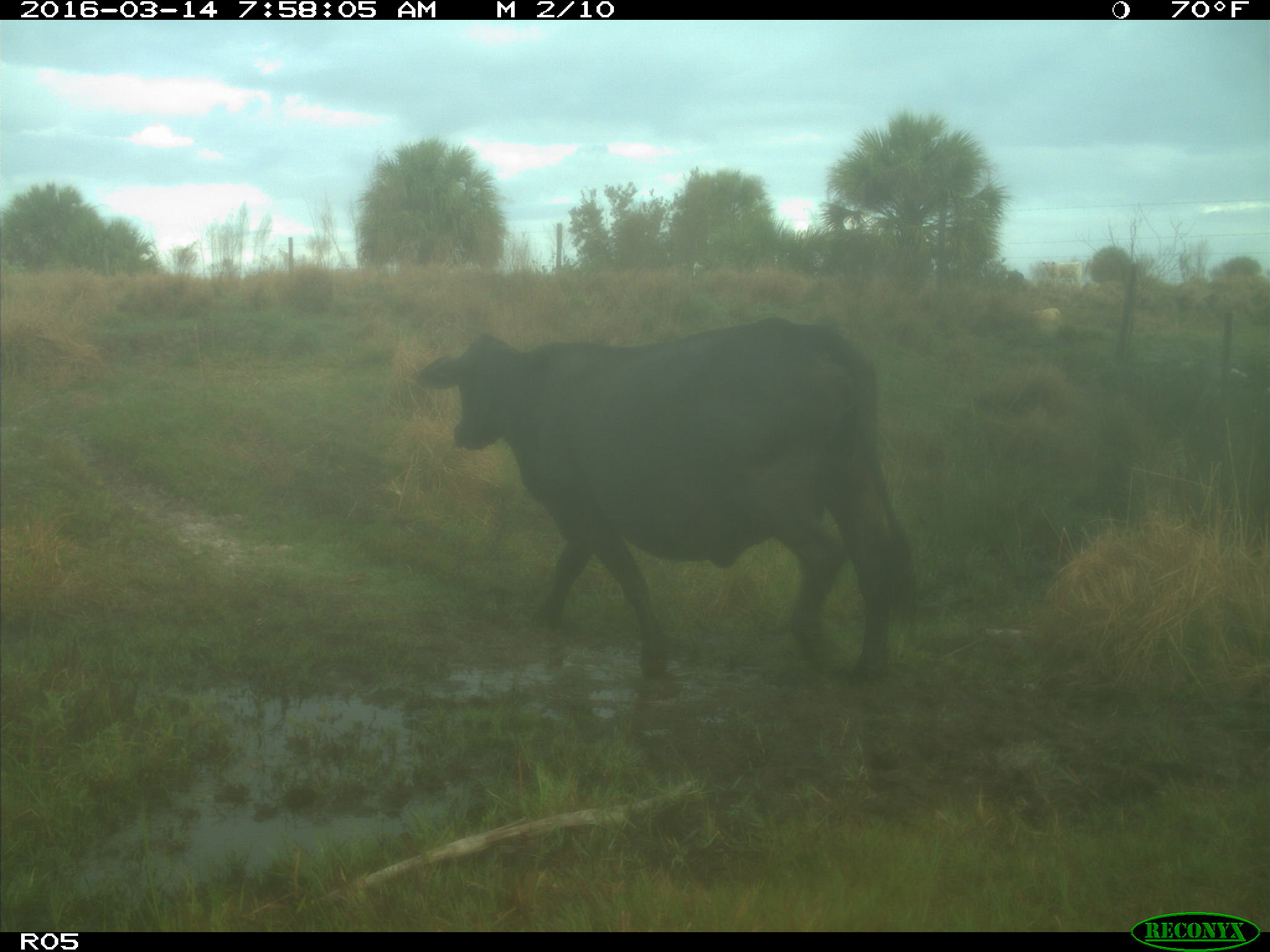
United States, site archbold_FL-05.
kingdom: Animalia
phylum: Chordata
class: Mammalia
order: Artiodactyla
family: Bovidae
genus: Bos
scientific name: Bos taurus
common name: domestic cow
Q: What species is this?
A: Bos taurus (domestic cow).